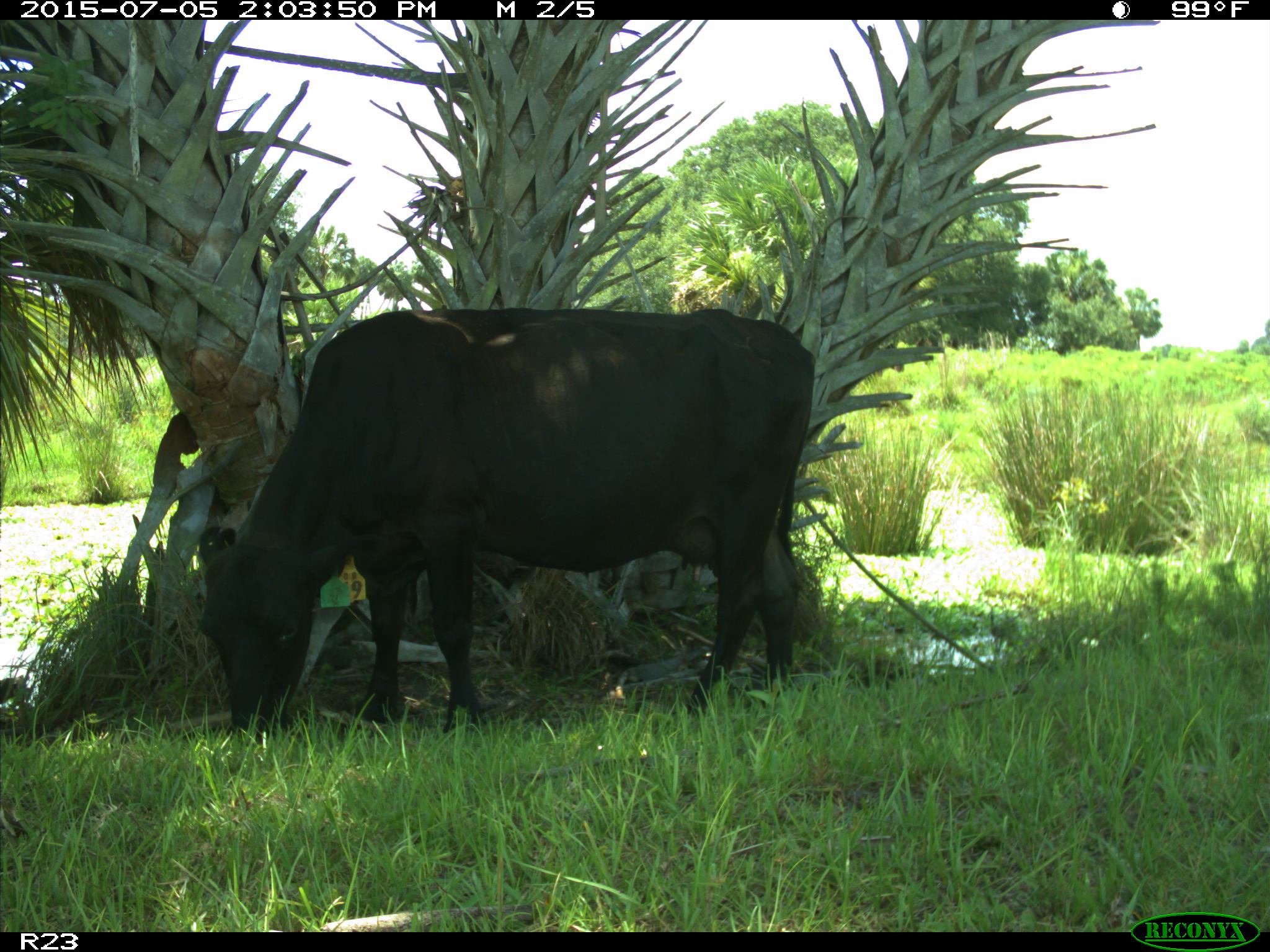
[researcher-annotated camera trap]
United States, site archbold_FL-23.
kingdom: Animalia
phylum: Chordata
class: Mammalia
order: Artiodactyla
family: Bovidae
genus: Bos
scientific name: Bos taurus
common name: domestic cow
Bos taurus (domestic cow).